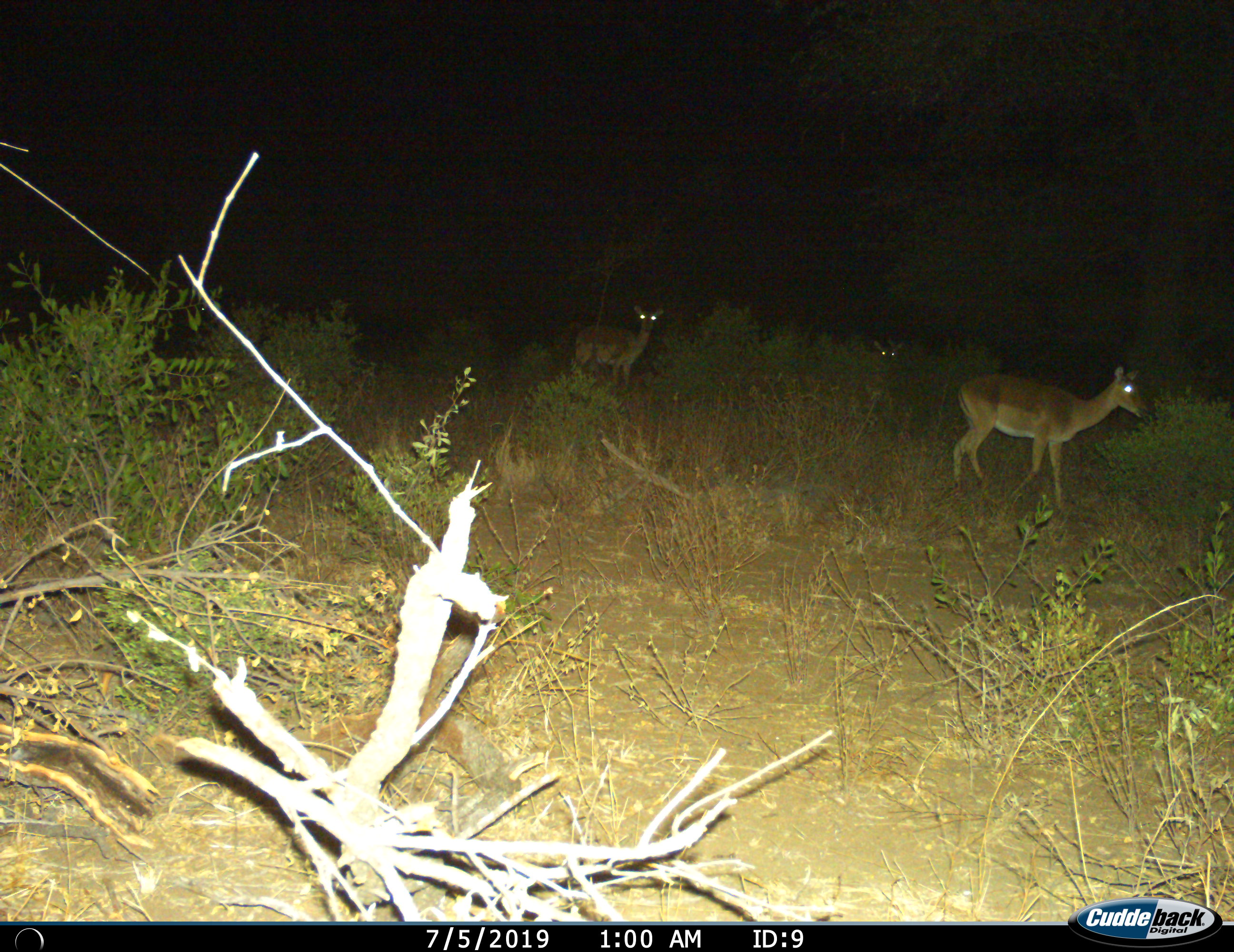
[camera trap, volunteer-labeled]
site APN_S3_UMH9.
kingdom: Animalia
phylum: Chordata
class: Mammalia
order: Artiodactyla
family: Bovidae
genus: Aepyceros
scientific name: Aepyceros melampus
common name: impala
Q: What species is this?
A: Impala (Aepyceros melampus).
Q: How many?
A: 3.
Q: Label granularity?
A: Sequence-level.